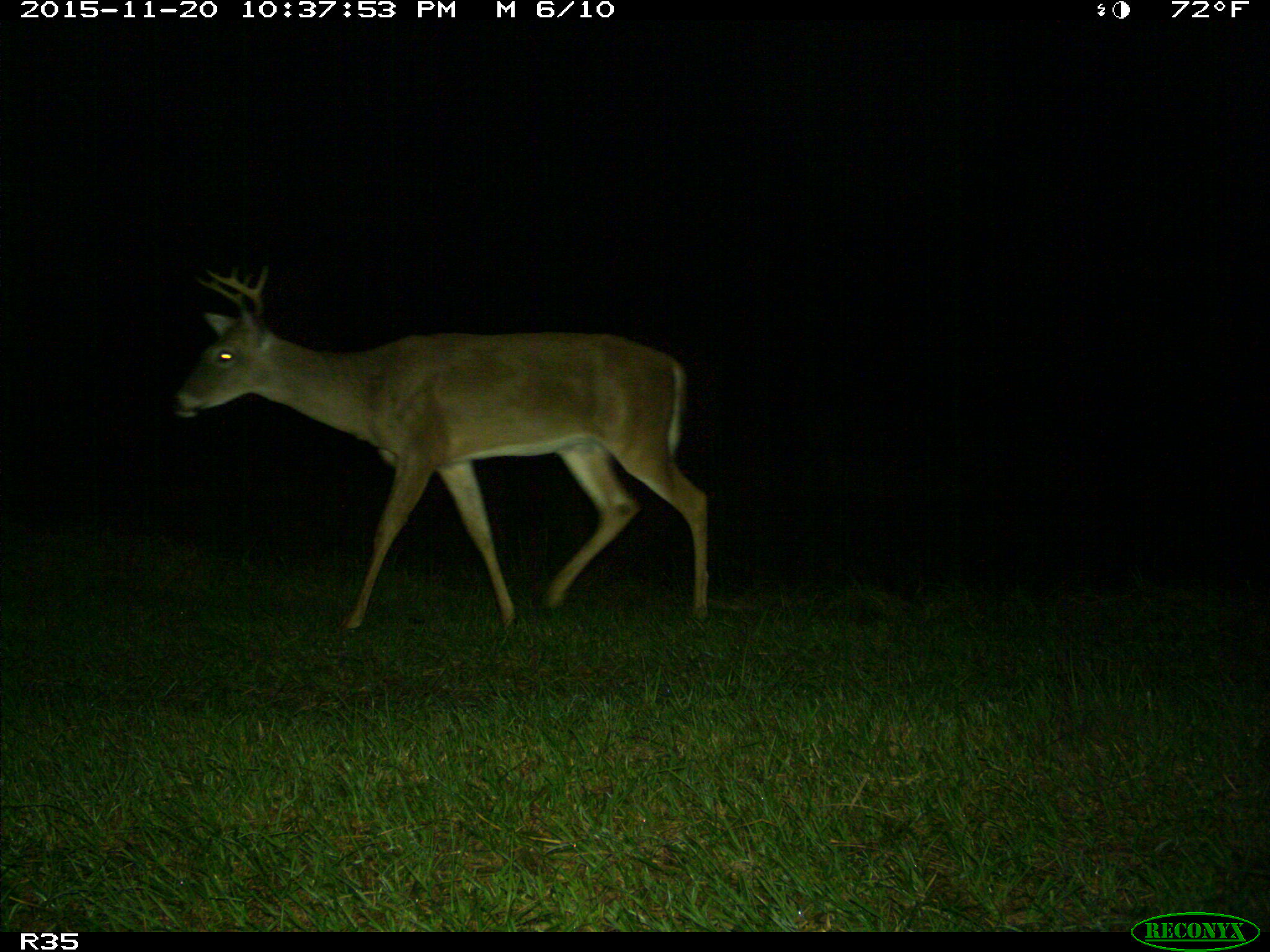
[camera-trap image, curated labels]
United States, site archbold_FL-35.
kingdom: Animalia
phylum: Chordata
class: Mammalia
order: Artiodactyla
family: Cervidae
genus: Odocoileus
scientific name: Odocoileus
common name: deer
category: unidentified deer